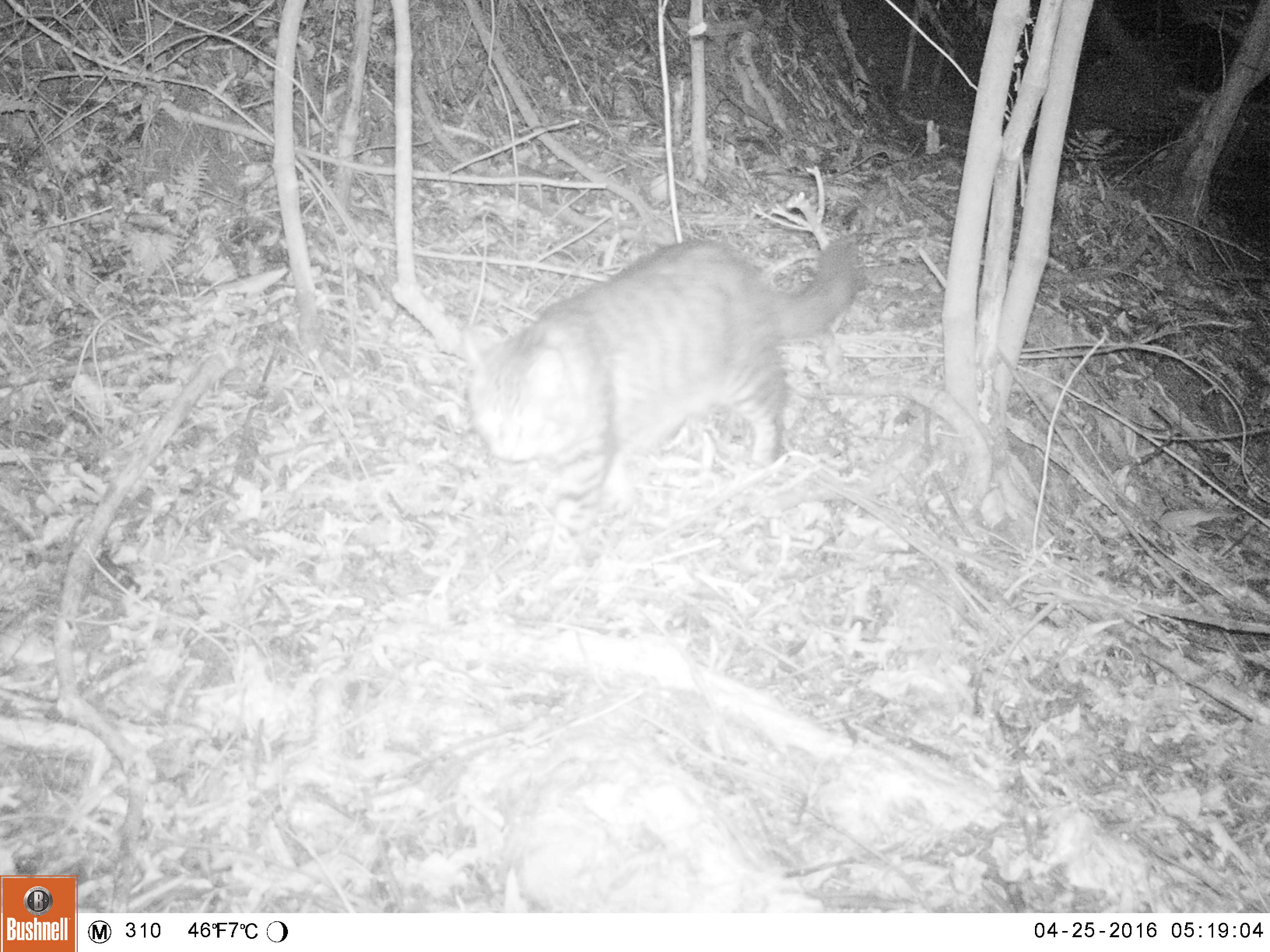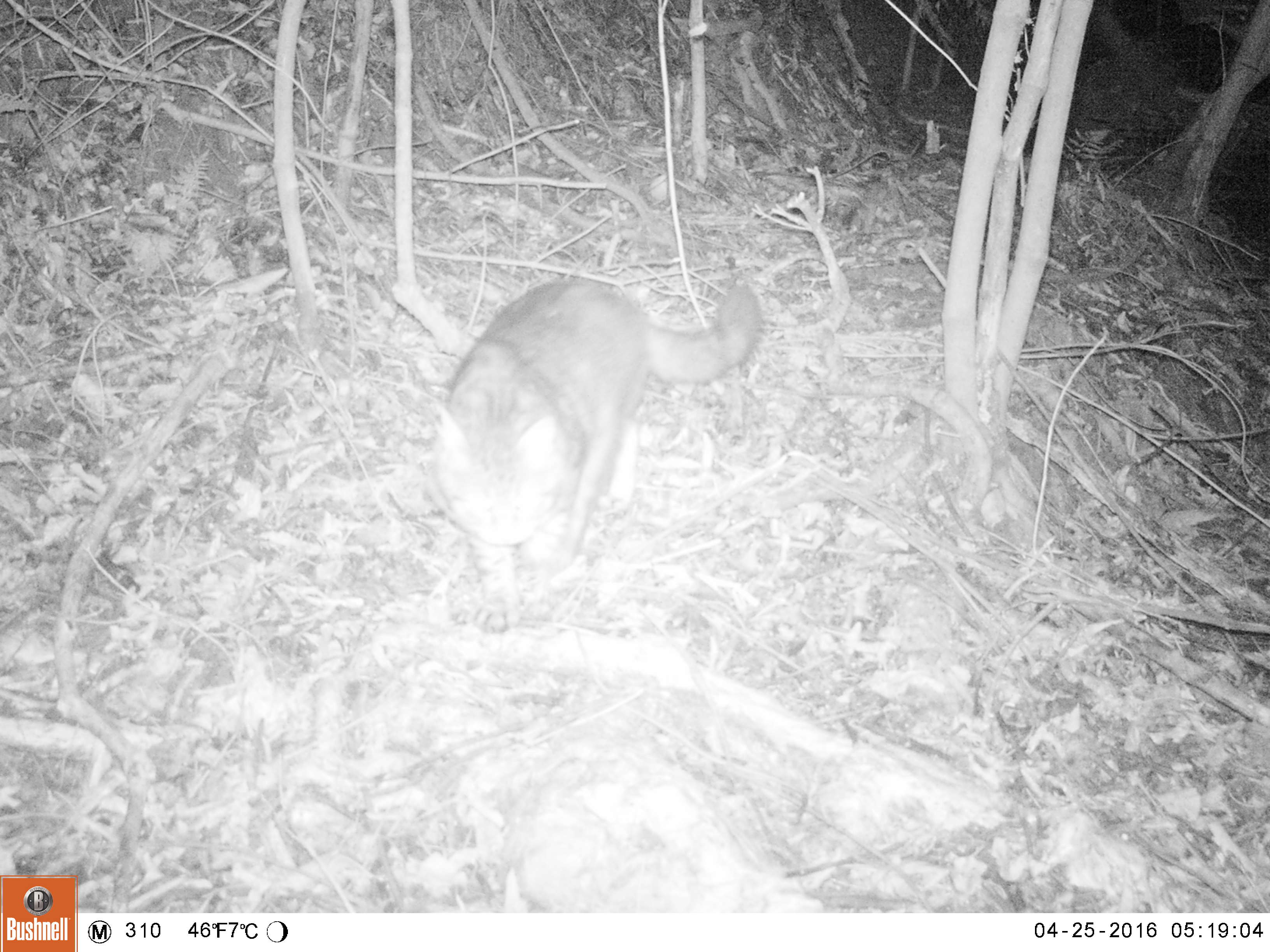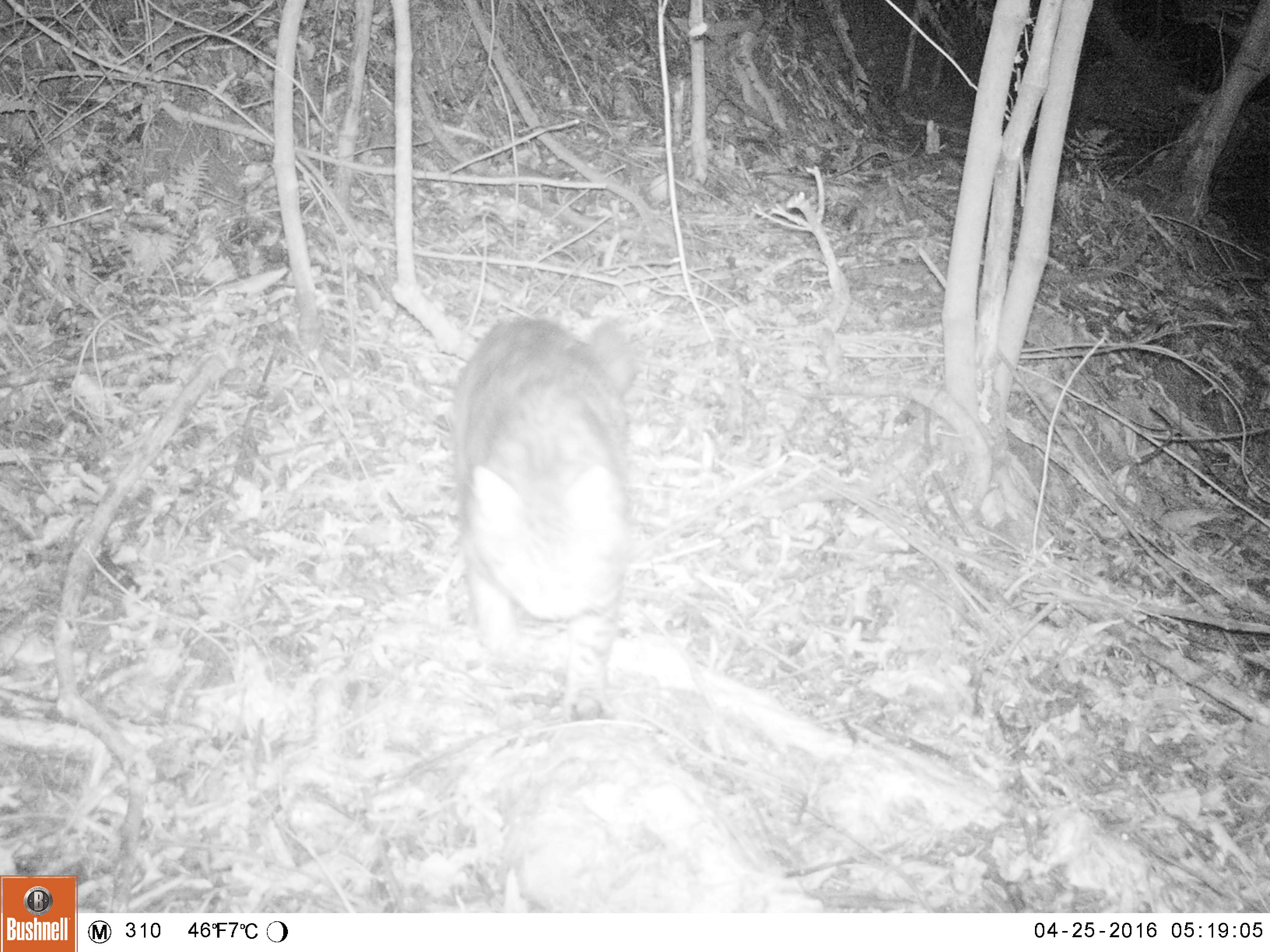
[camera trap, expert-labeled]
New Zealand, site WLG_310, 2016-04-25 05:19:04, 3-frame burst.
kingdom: Animalia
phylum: Chordata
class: Mammalia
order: Carnivora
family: Felidae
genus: Felis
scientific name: Felis catus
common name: domestic cat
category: cat